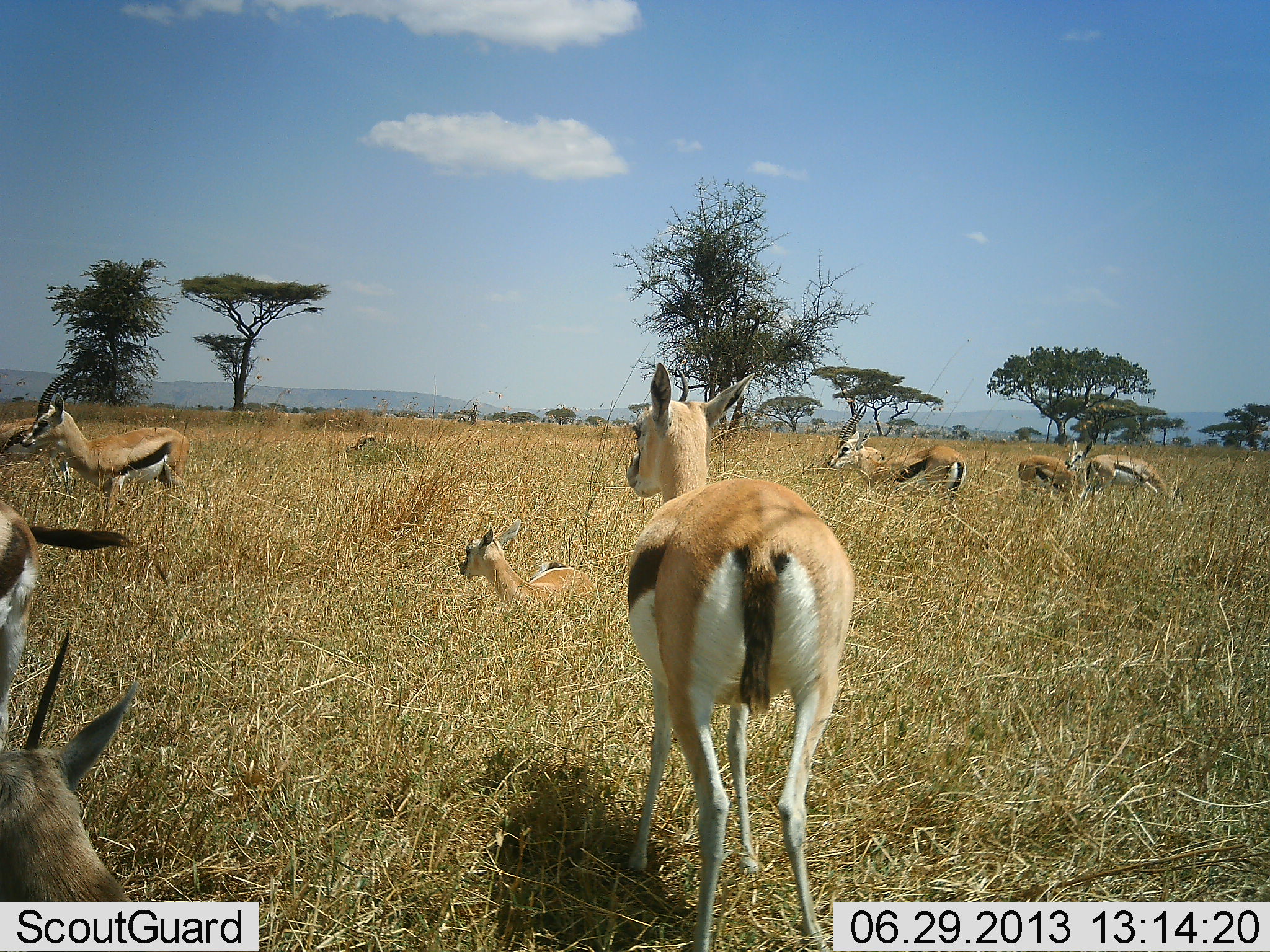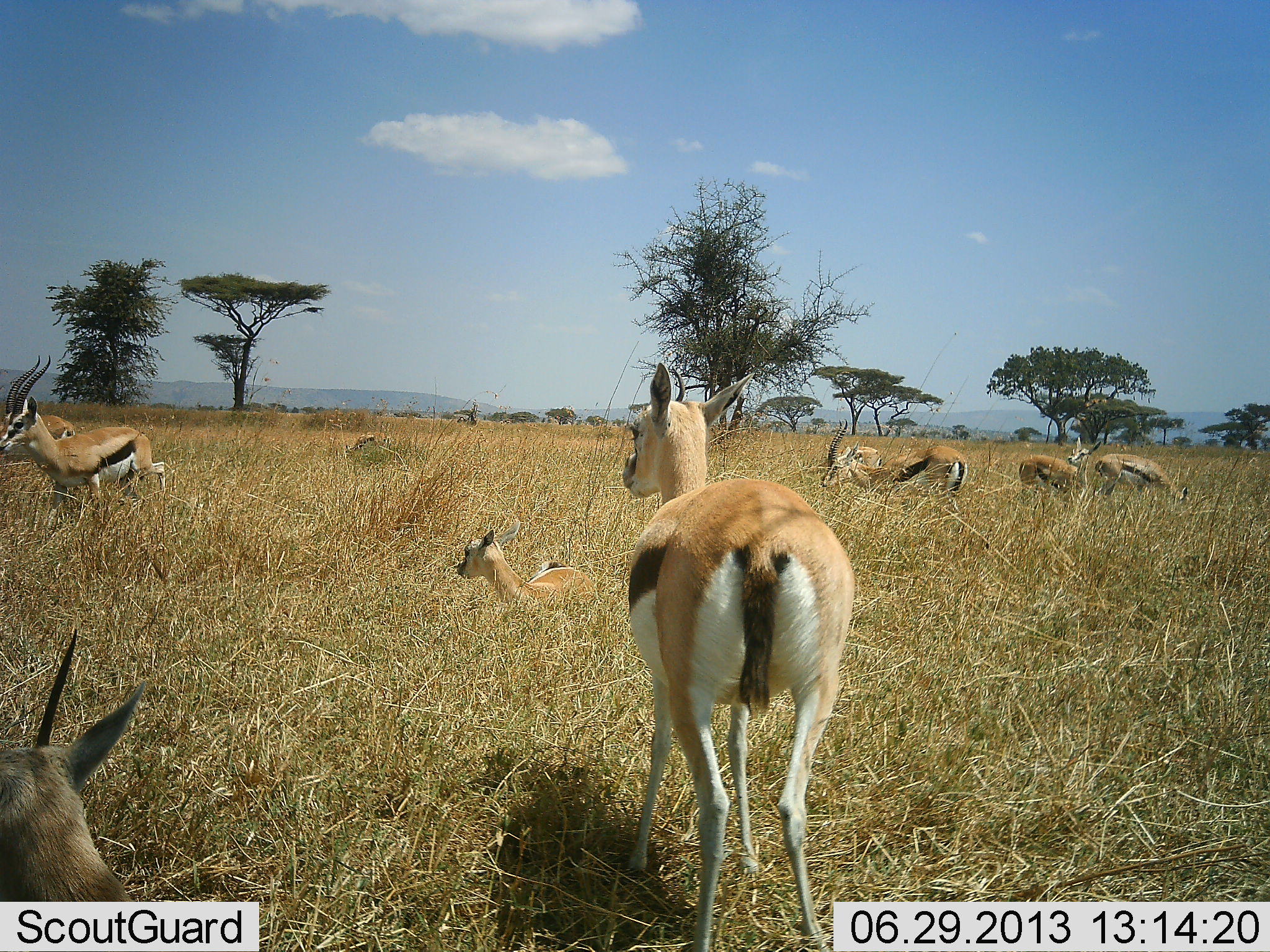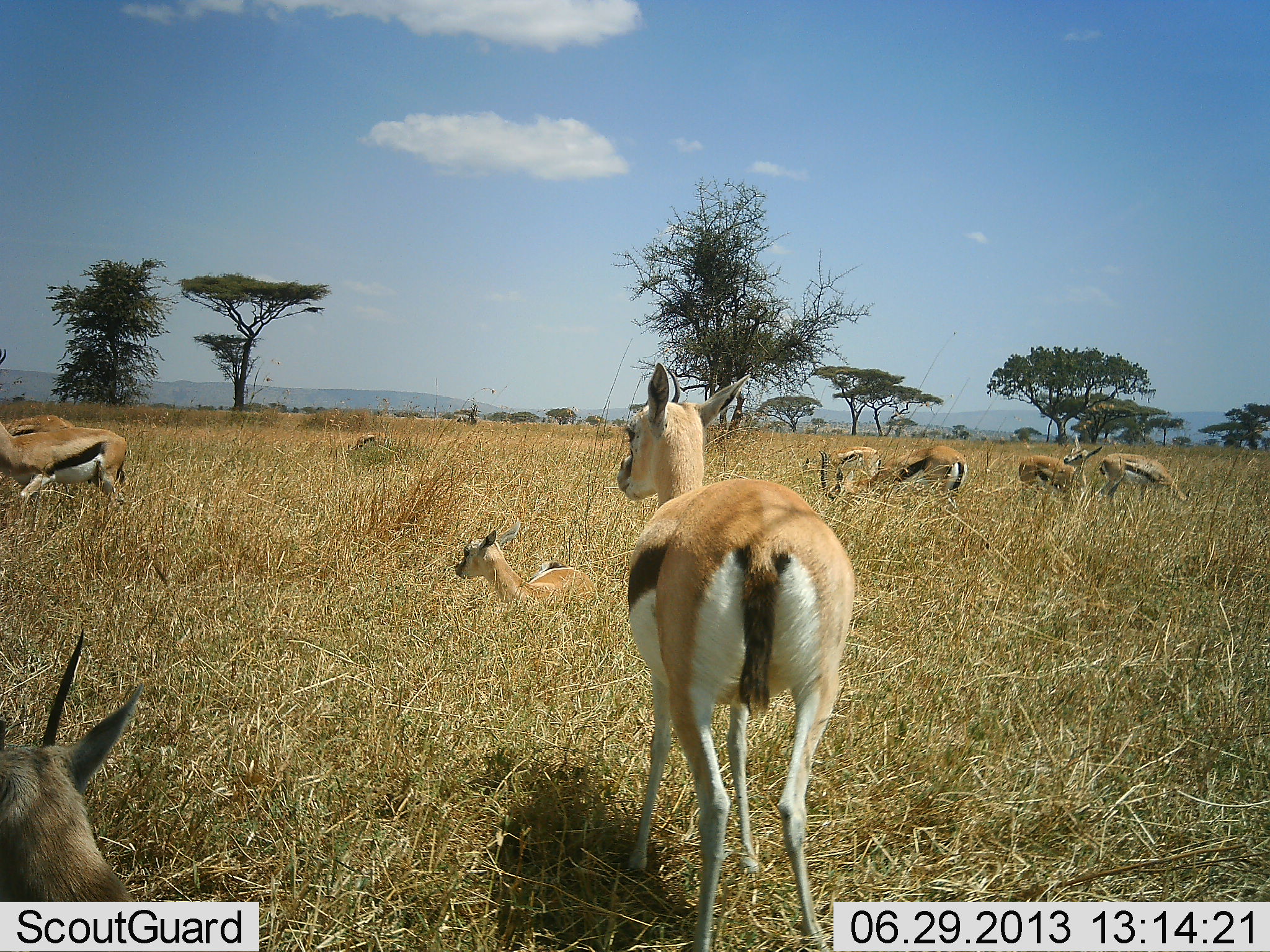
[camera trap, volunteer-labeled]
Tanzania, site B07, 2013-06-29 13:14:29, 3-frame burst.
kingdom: Animalia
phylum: Chordata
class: Mammalia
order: Artiodactyla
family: Bovidae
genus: Eudorcas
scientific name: Eudorcas thomsonii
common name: thomson's gazelle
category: gazellethomsons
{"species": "gazellethomsons (thomson's gazelle) (Eudorcas thomsonii)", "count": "9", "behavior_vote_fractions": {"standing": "72%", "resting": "64%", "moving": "60%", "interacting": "8%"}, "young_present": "44%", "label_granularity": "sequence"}